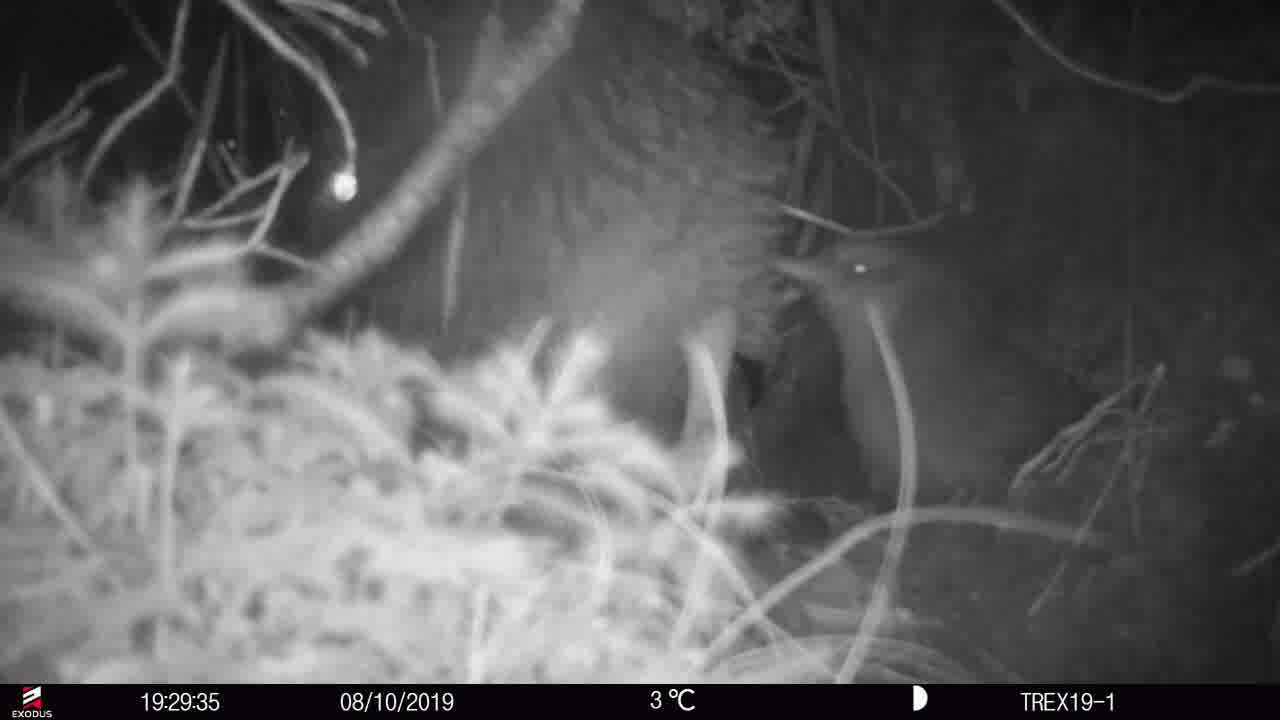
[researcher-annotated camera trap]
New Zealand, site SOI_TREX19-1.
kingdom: Animalia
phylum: Chordata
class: Aves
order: Apterygiformes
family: Apterygidae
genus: Apteryx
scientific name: Apteryx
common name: kiwi